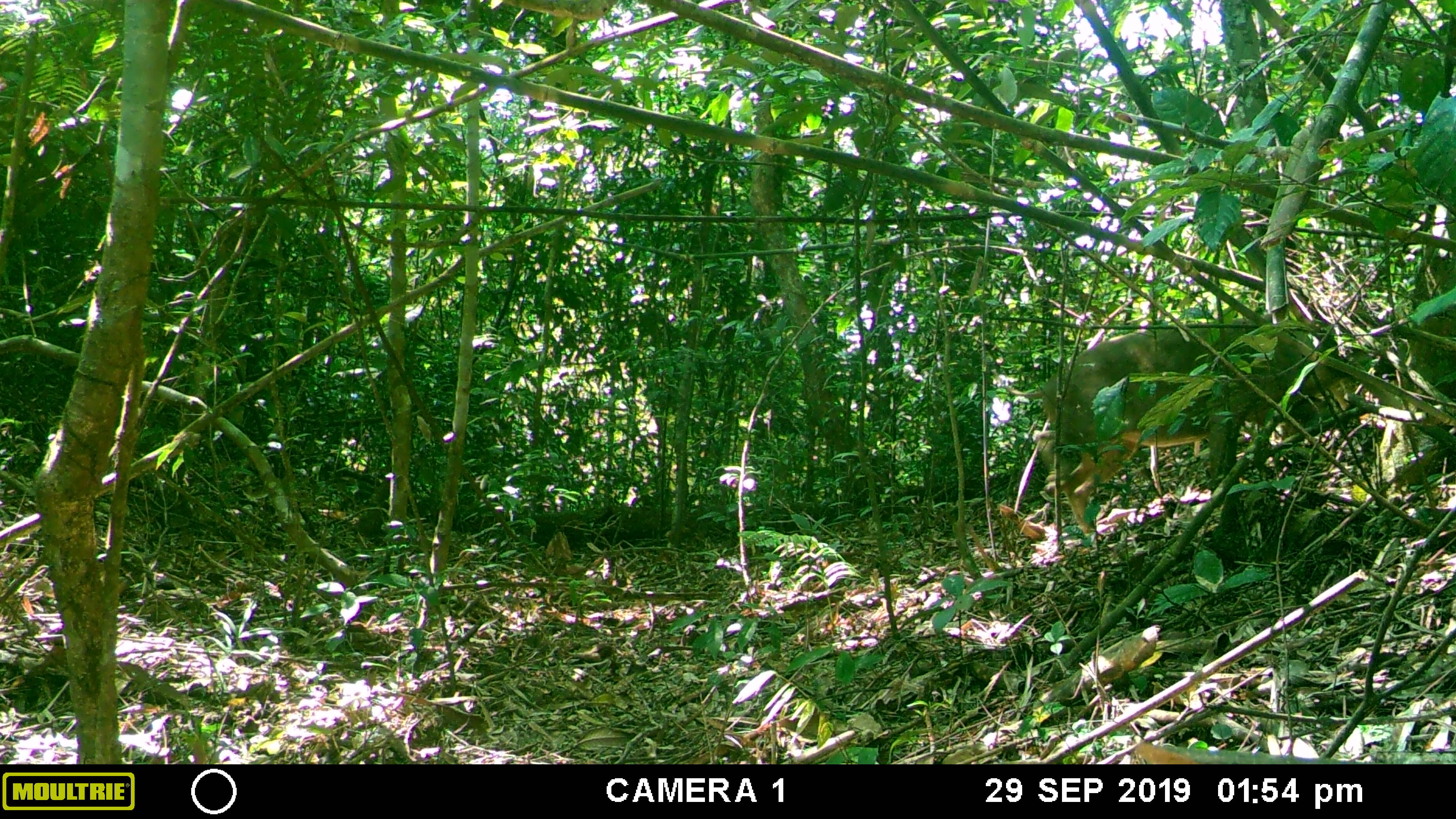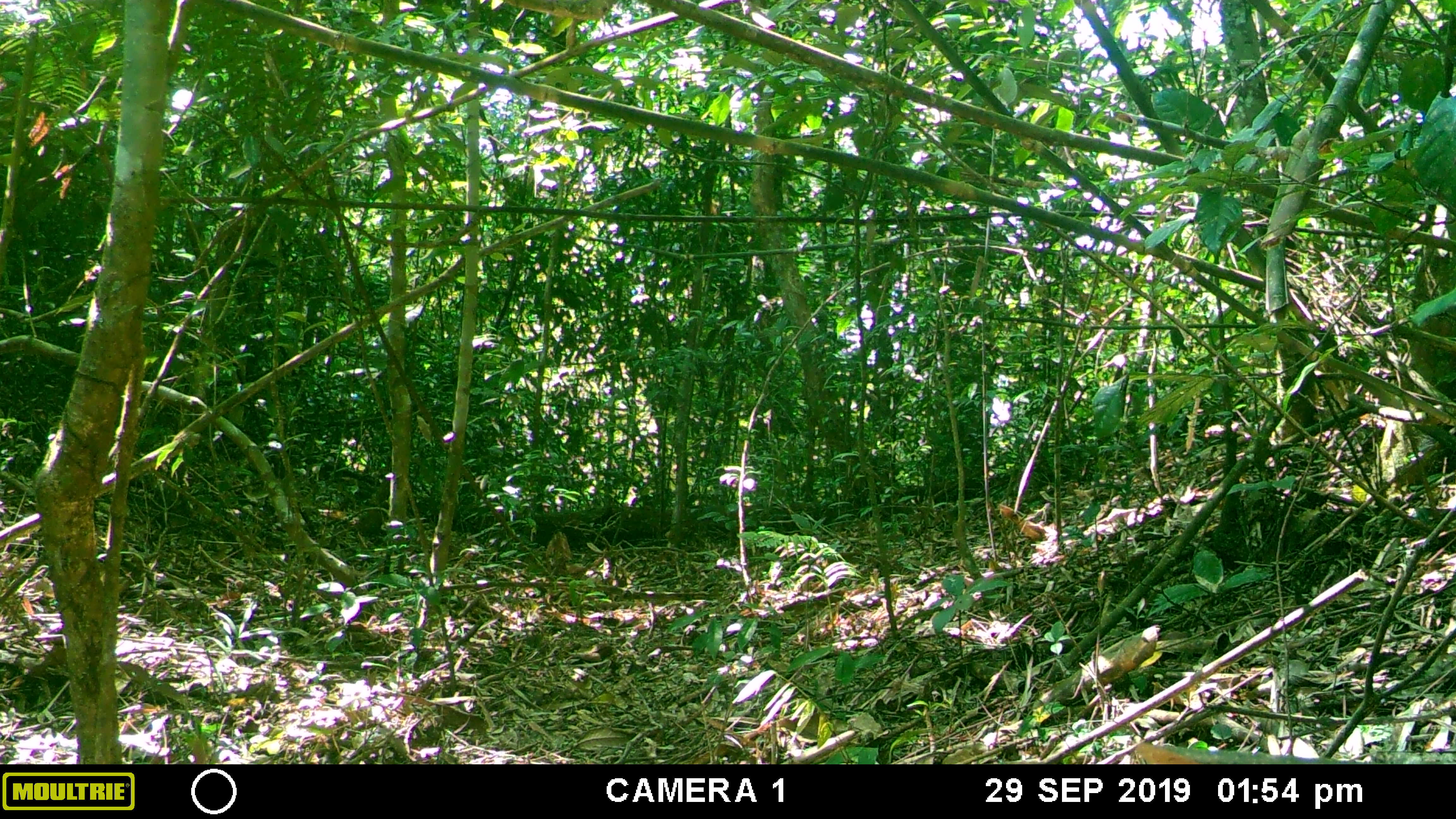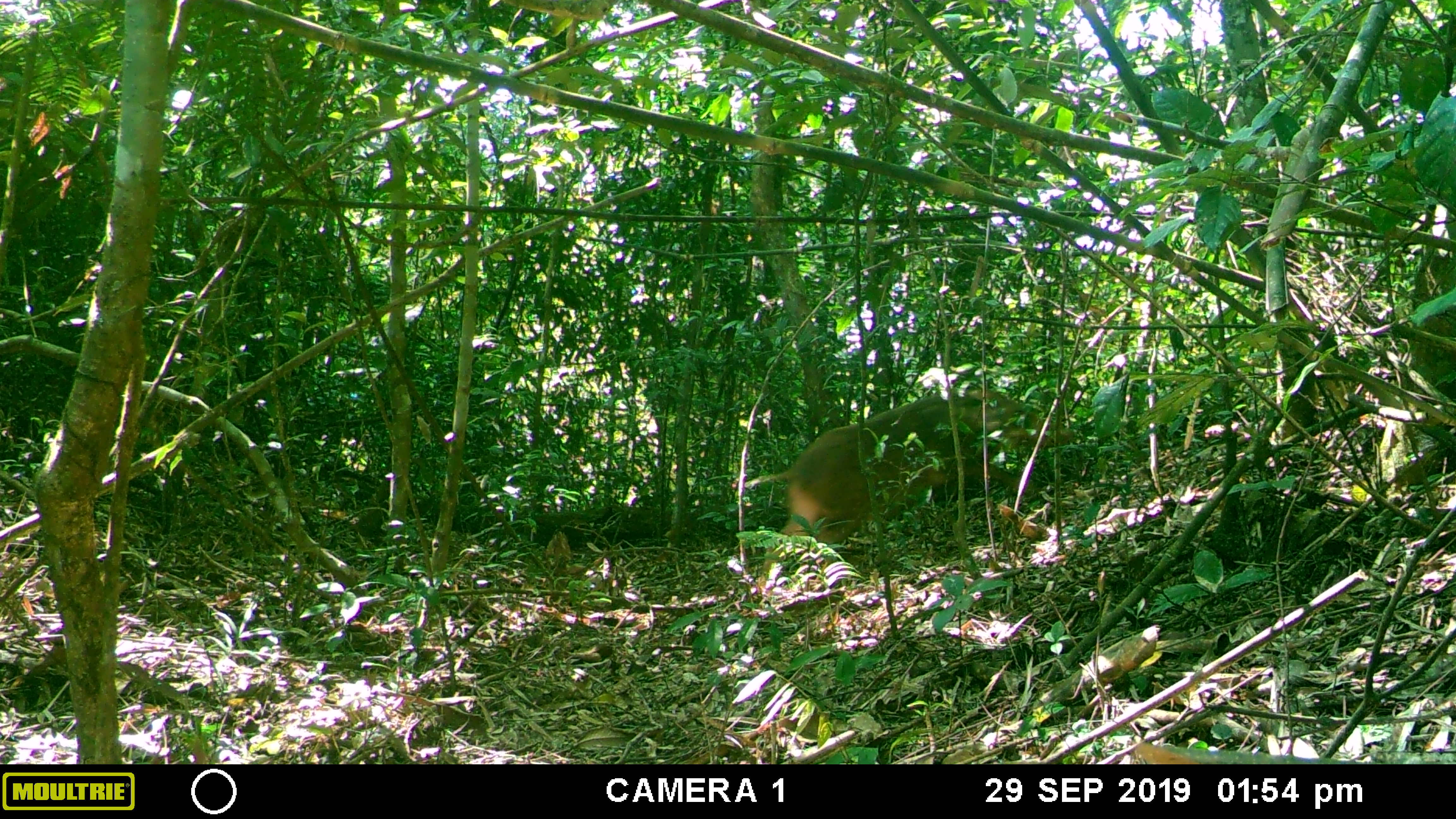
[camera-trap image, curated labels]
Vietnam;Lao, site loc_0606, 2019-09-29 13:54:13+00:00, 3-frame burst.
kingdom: Animalia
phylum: Chordata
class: Mammalia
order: Artiodactyla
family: Suidae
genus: Sus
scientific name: Sus scrofa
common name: eurasian wild pig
Eurasian wild pig (Sus scrofa). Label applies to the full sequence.